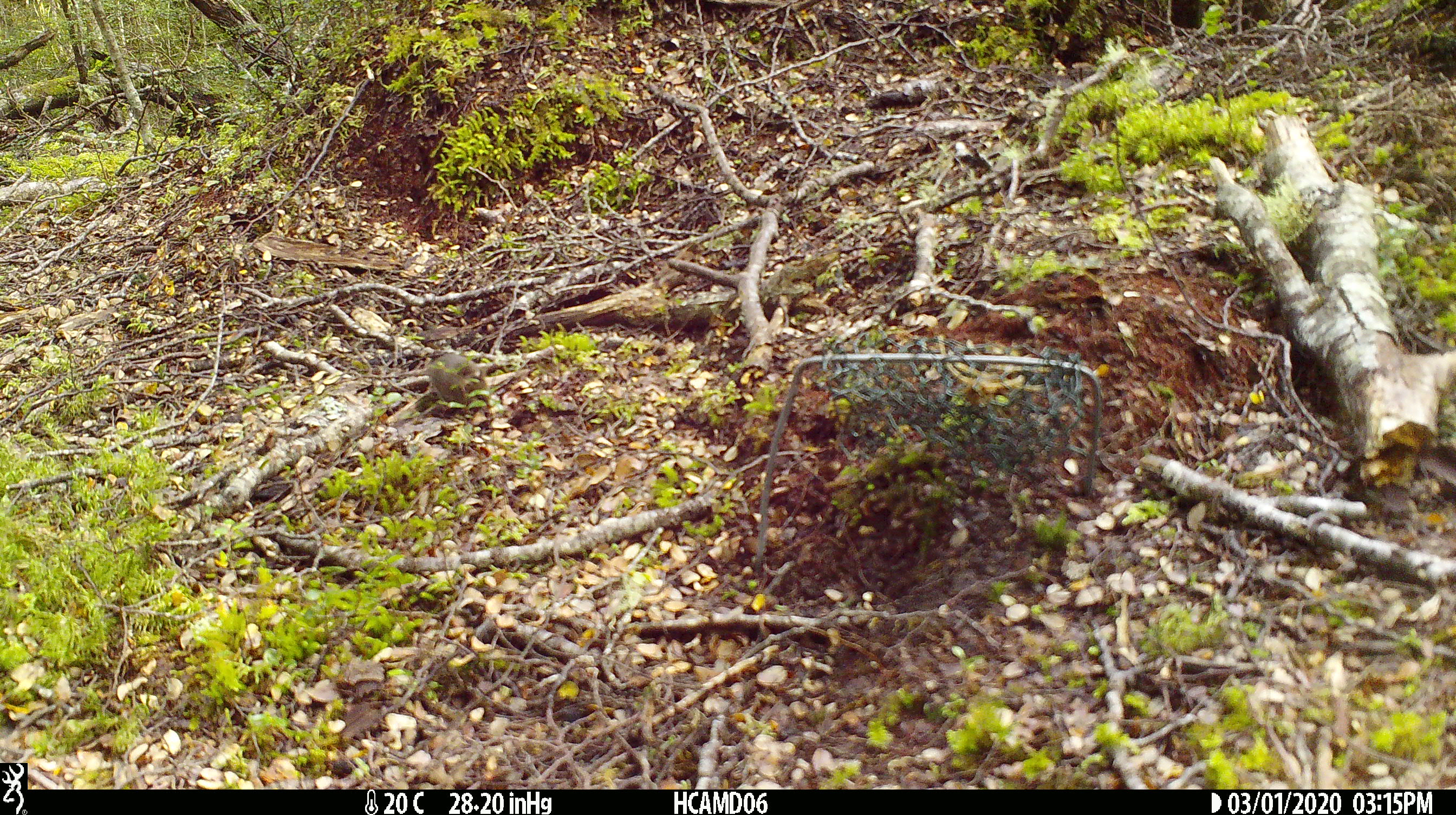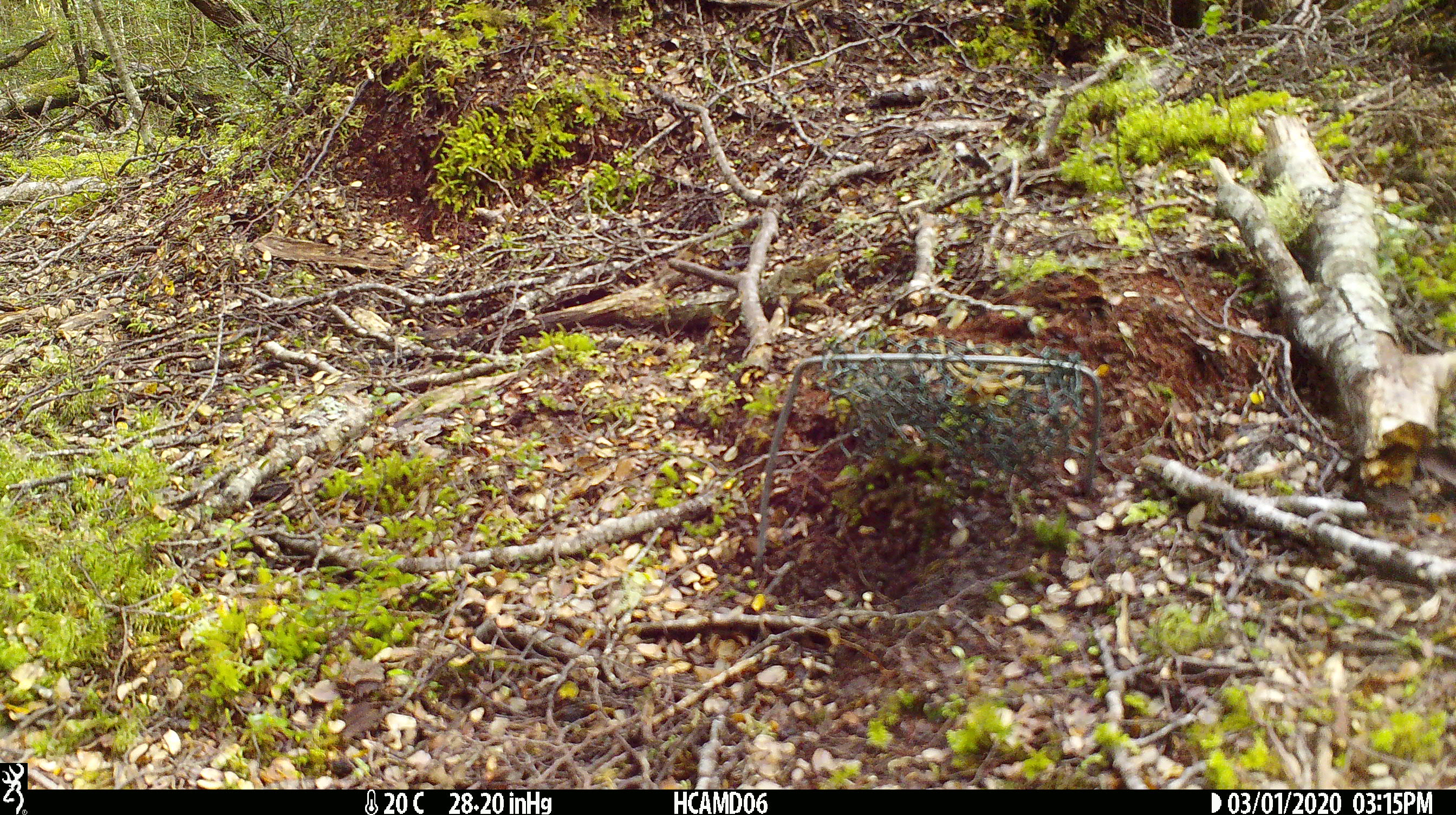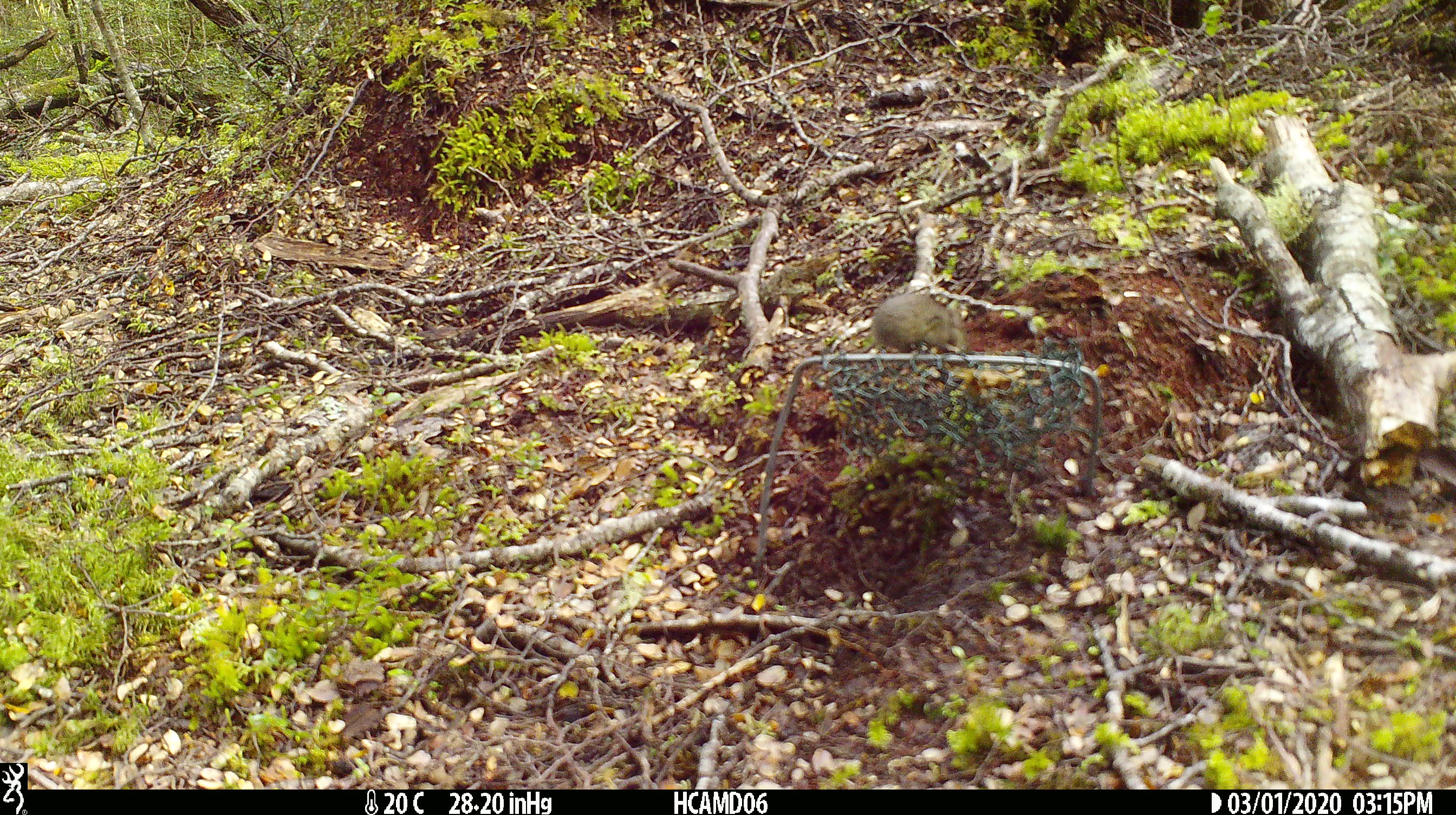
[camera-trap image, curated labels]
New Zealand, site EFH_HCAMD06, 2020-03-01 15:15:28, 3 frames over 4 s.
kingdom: Animalia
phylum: Chordata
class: Mammalia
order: Rodentia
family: Muridae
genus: Mus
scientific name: Mus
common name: mouse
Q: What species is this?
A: Mouse (Mus).